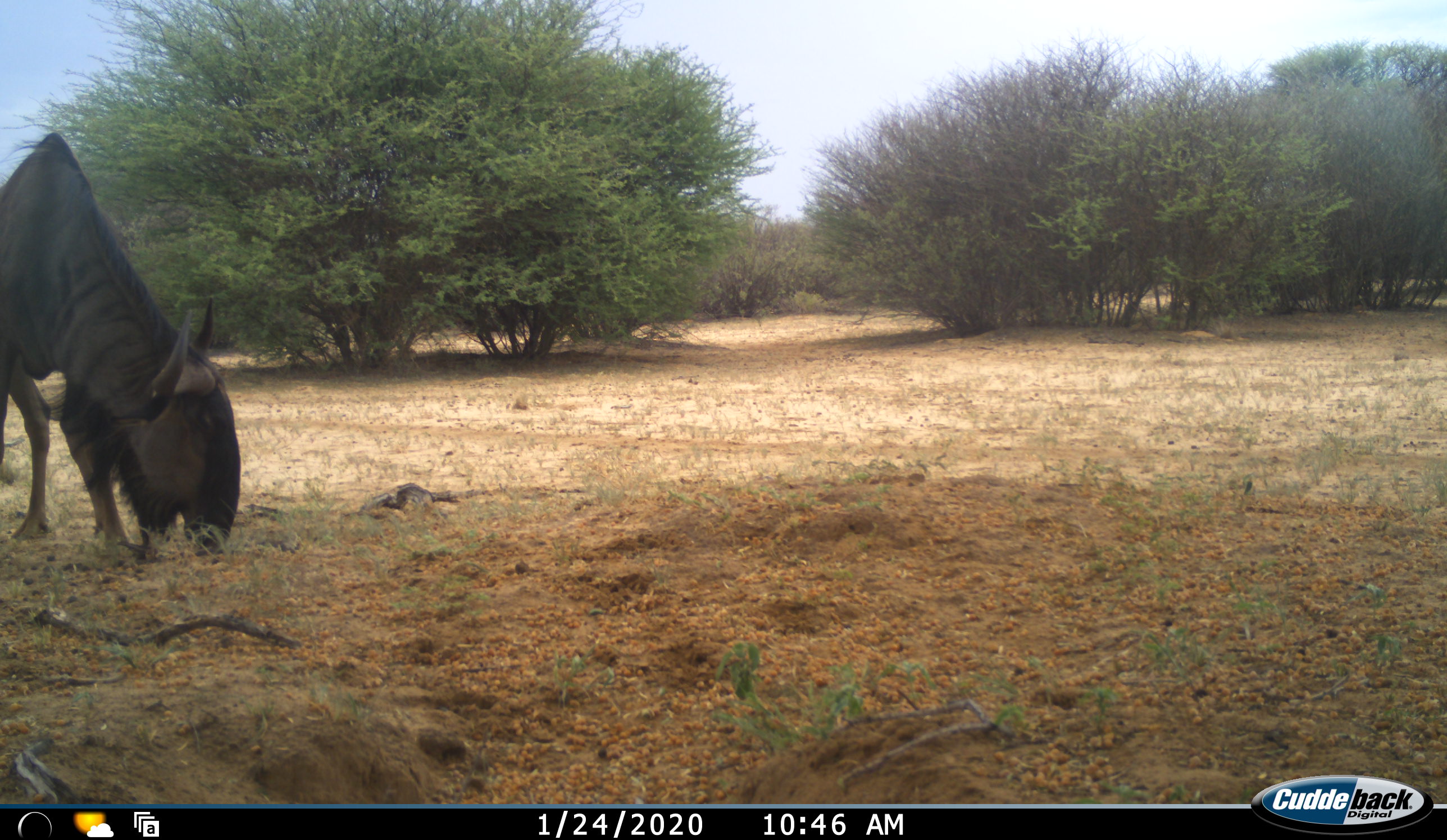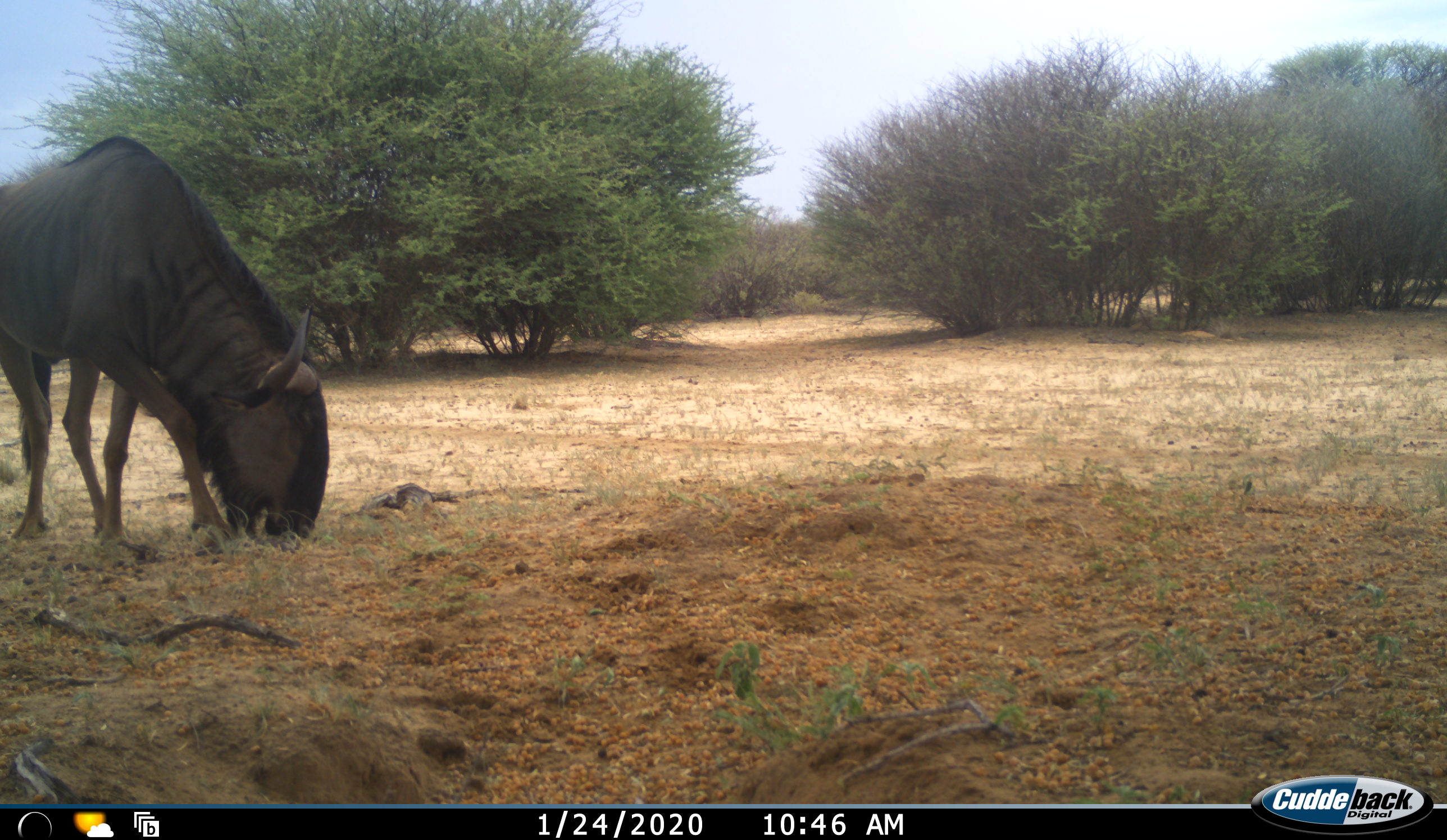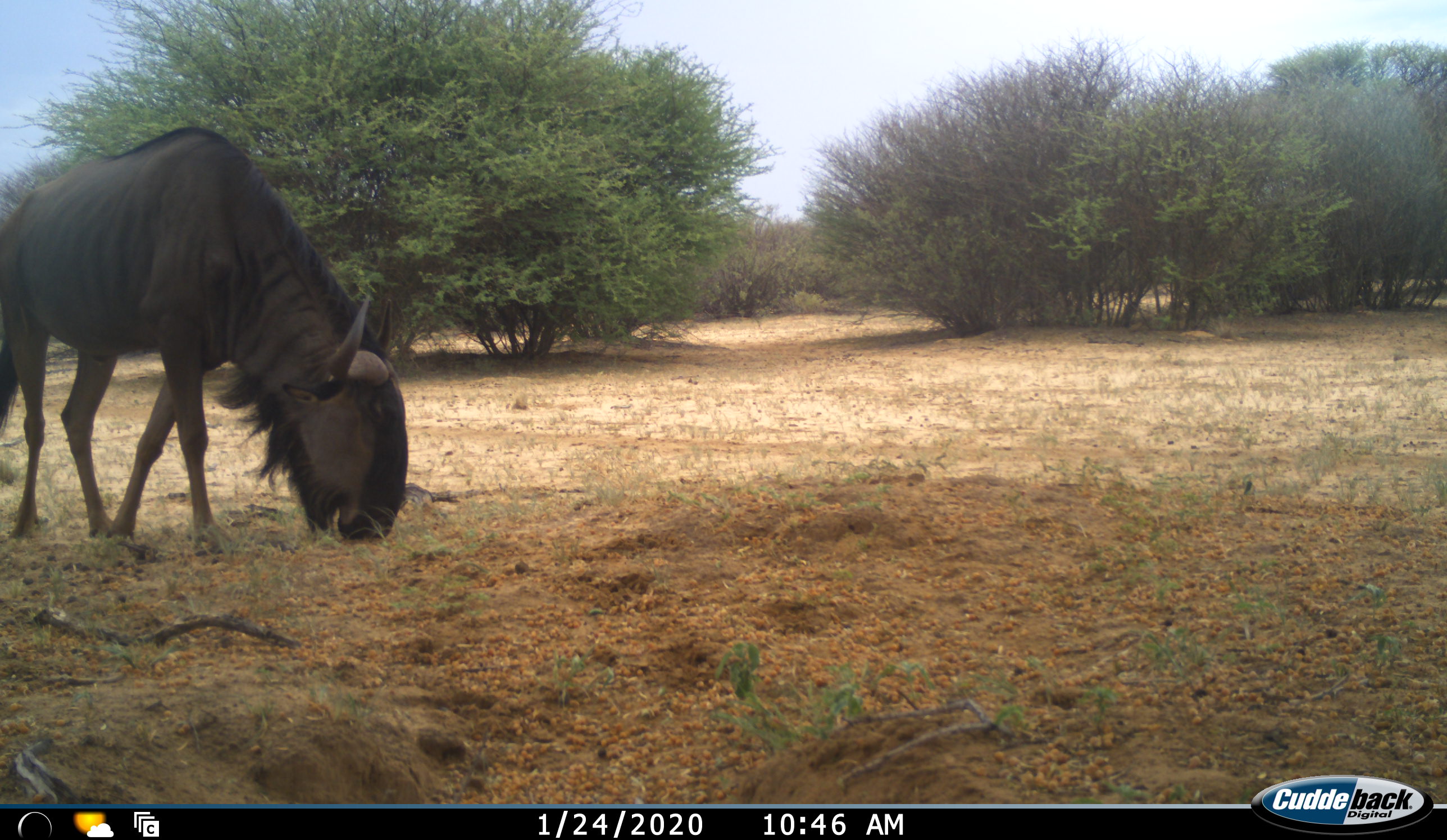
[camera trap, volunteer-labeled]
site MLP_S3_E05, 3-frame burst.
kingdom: Animalia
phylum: Chordata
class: Mammalia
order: Artiodactyla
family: Bovidae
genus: Connochaetes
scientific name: Connochaetes taurinus taurinus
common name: blue wildebeest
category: wildebeestblue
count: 1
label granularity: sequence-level